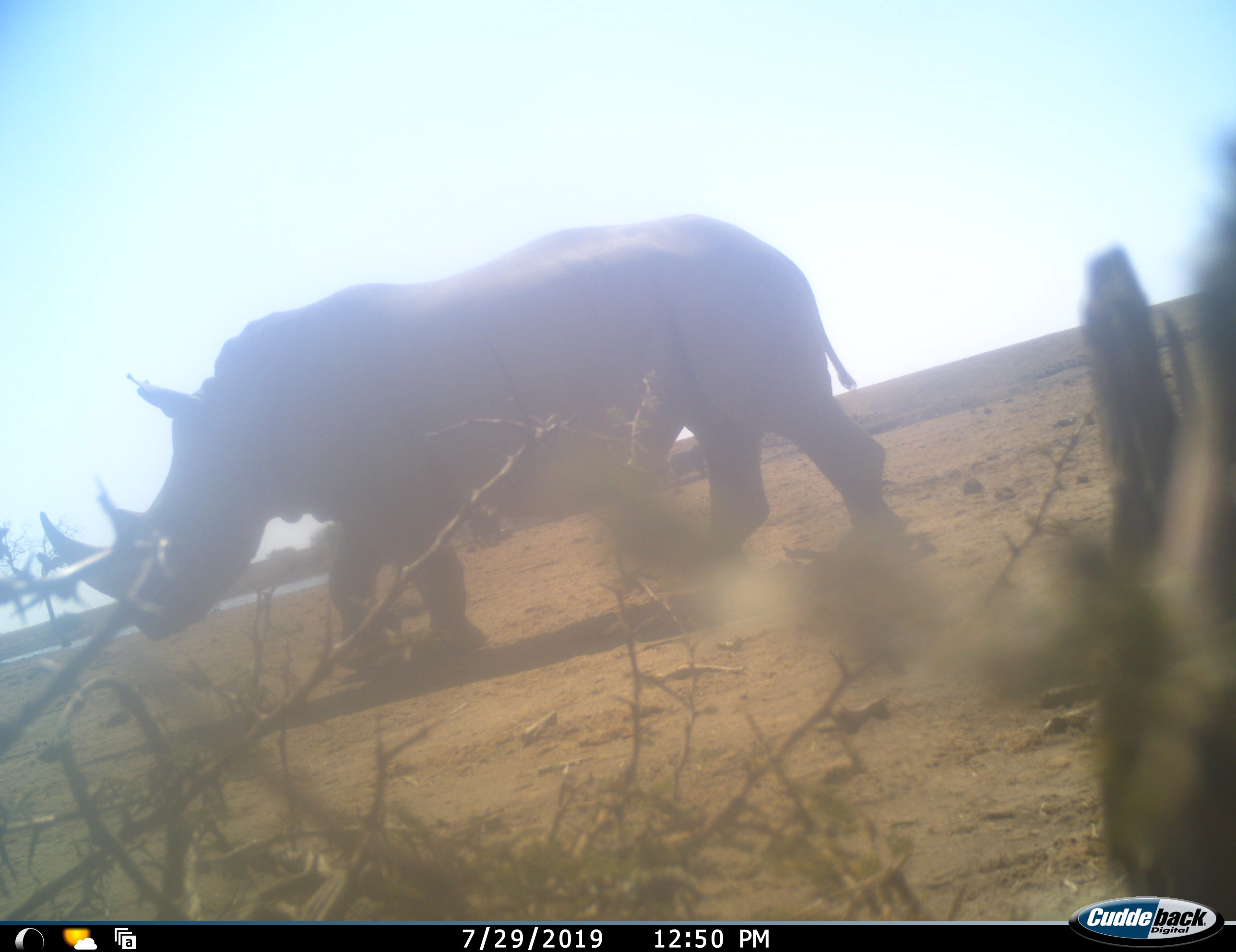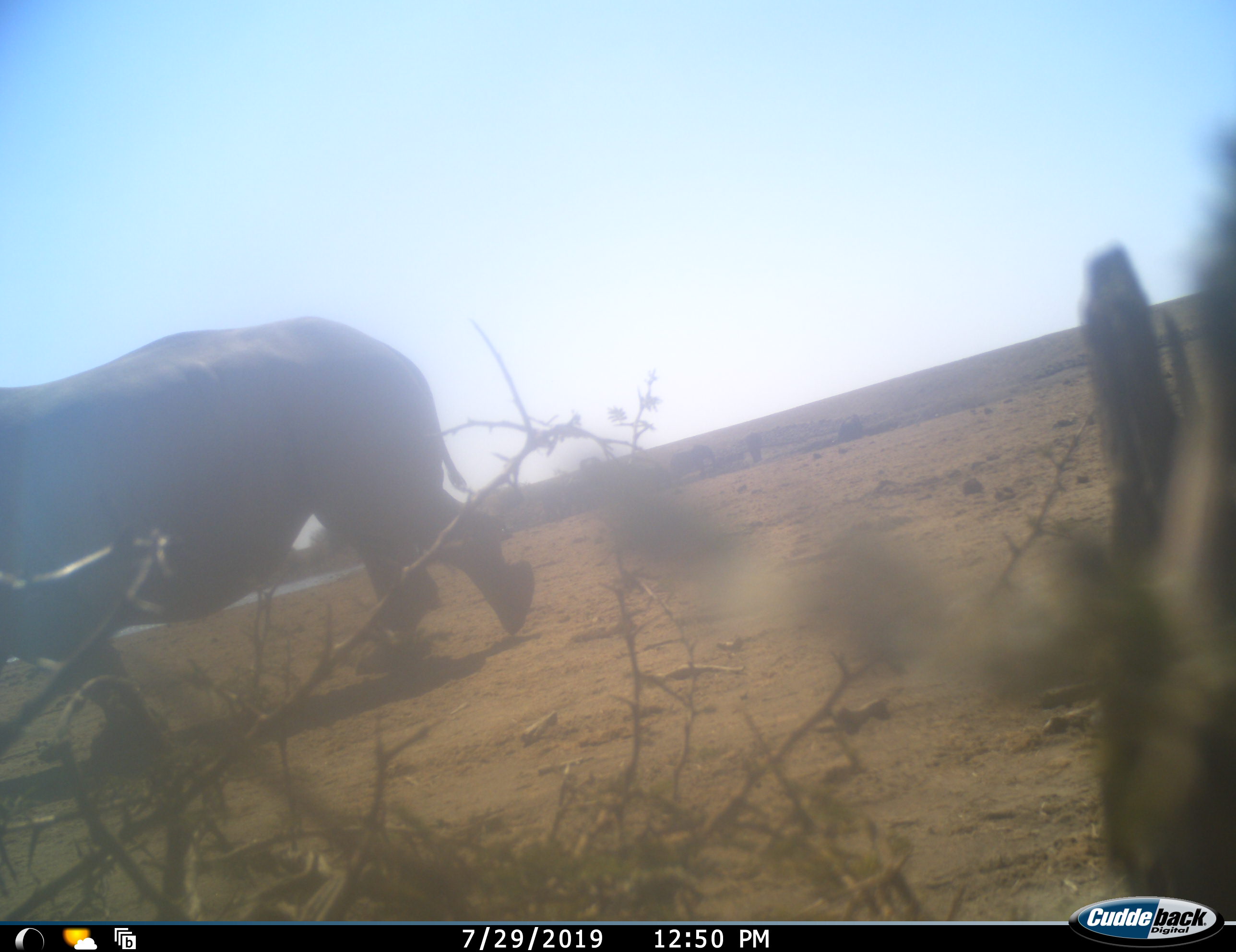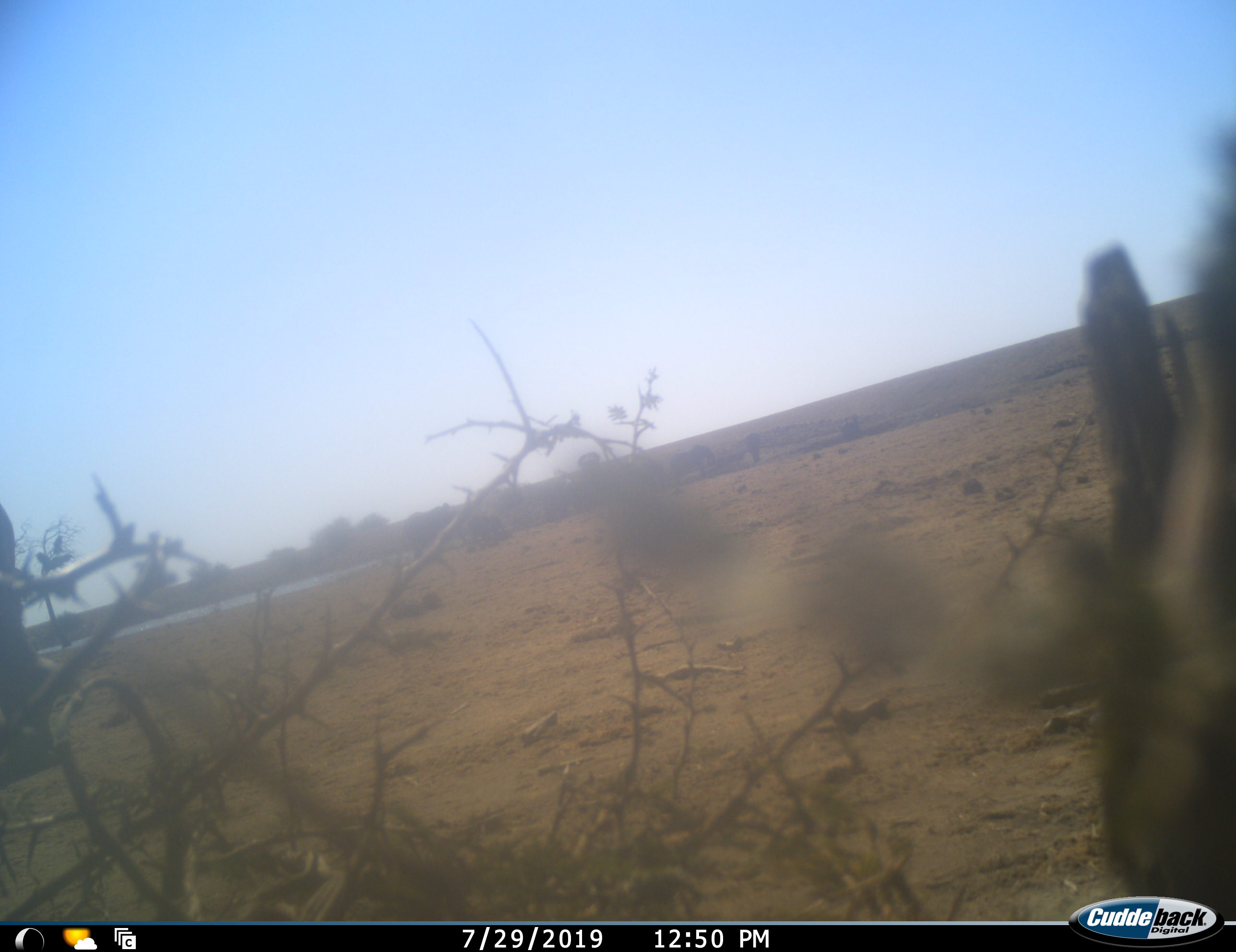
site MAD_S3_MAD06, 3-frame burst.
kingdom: Animalia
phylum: Chordata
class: Mammalia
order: Perissodactyla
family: Rhinocerotidae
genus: Ceratotherium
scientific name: Ceratotherium simum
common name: white rhinoceros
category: rhinoceroswhite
Rhinoceroswhite (white rhinoceros) (Ceratotherium simum), count 1. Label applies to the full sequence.